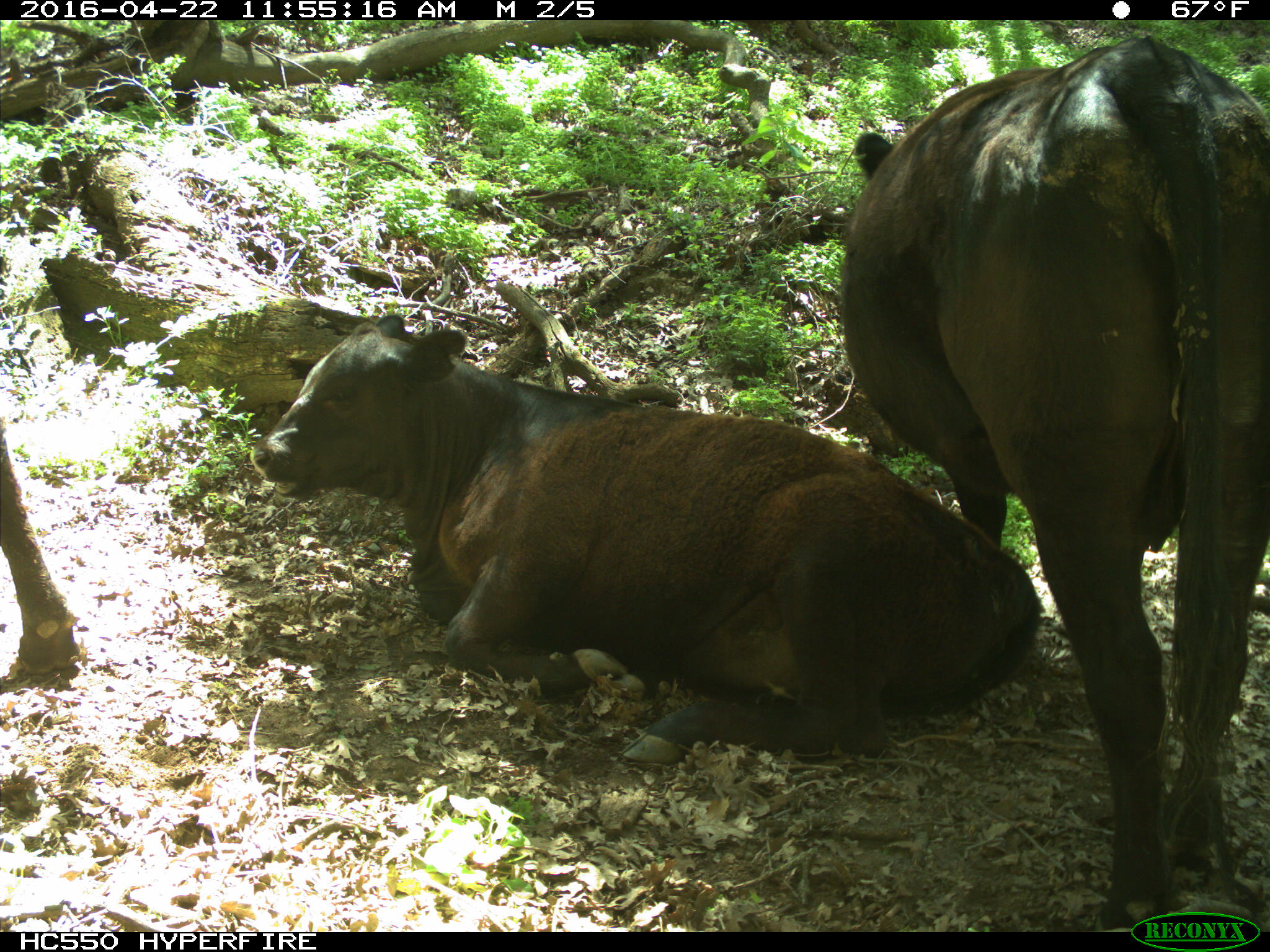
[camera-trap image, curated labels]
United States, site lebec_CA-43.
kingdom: Animalia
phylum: Chordata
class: Mammalia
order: Artiodactyla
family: Bovidae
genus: Bos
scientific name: Bos taurus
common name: domestic cow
Bos taurus (domestic cow).